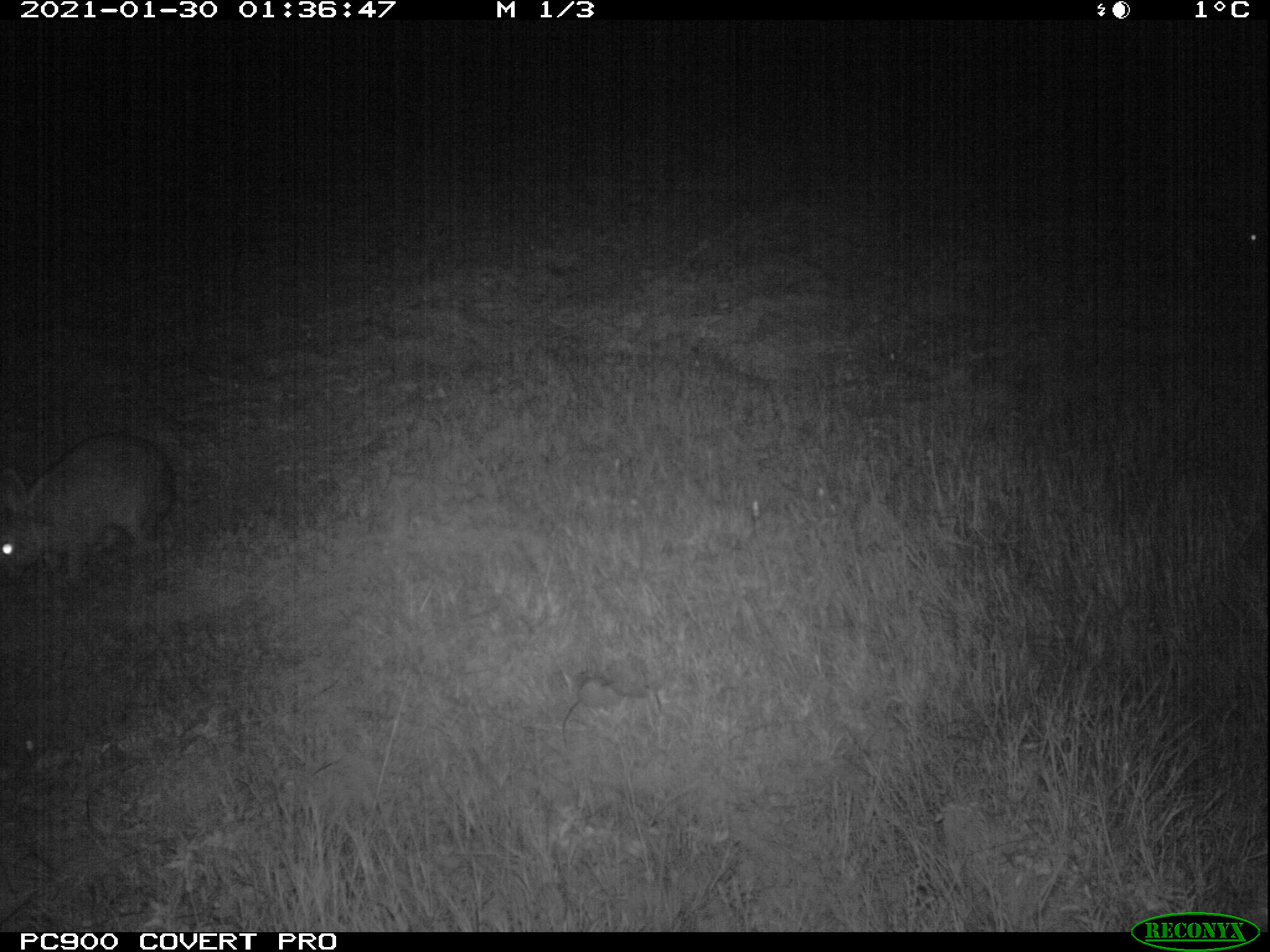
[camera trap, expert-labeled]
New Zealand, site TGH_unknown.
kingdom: Animalia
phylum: Chordata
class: Mammalia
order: Lagomorpha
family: Leporidae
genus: Oryctolagus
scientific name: Oryctolagus cuniculus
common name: european rabbit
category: rabbit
Rabbit (european rabbit) (Oryctolagus cuniculus).